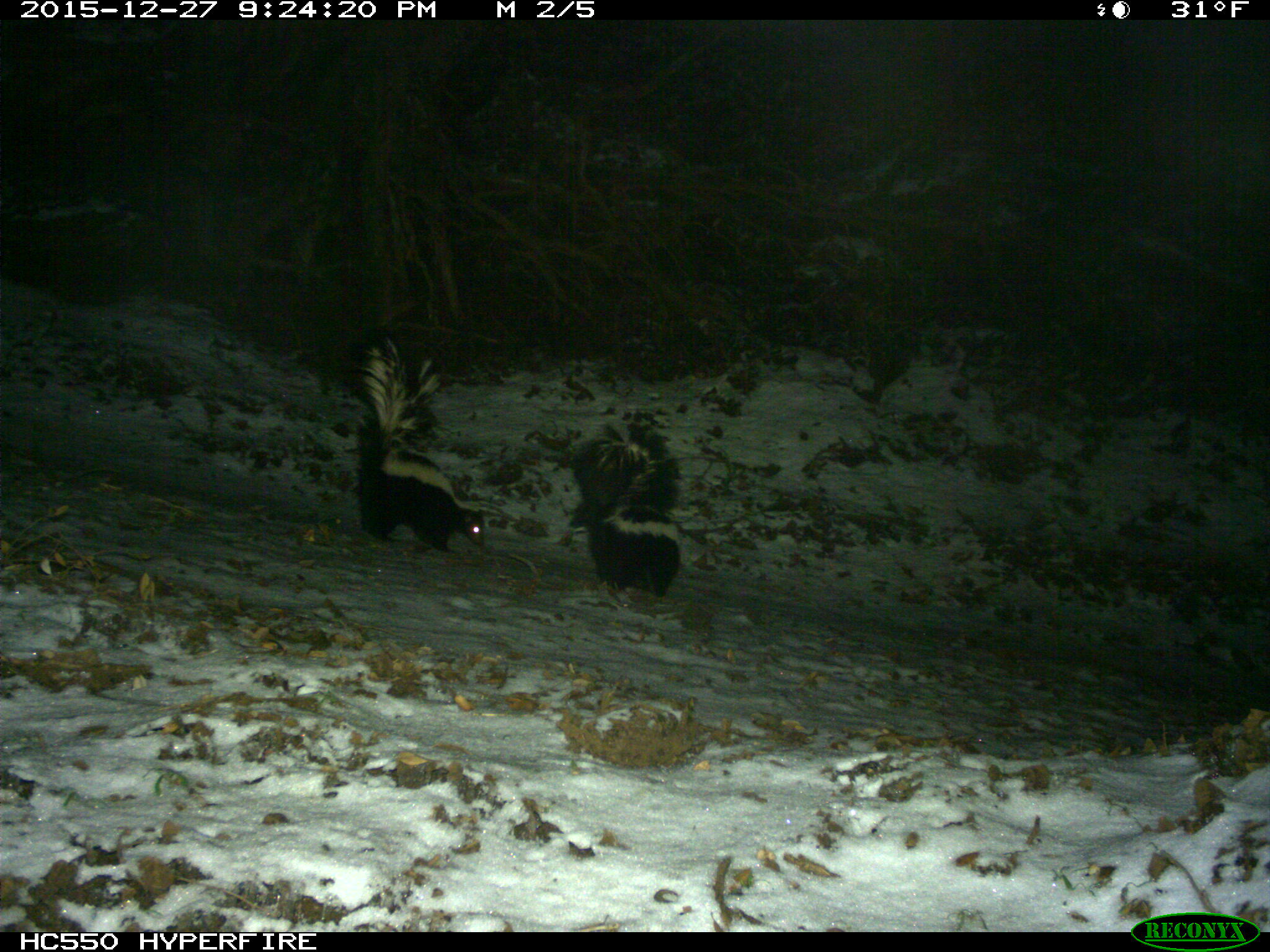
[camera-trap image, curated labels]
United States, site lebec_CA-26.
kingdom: Animalia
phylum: Chordata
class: Mammalia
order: Carnivora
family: Mephitidae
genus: Mephitis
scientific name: Mephitis mephitis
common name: striped skunk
Mephitis mephitis (striped skunk).